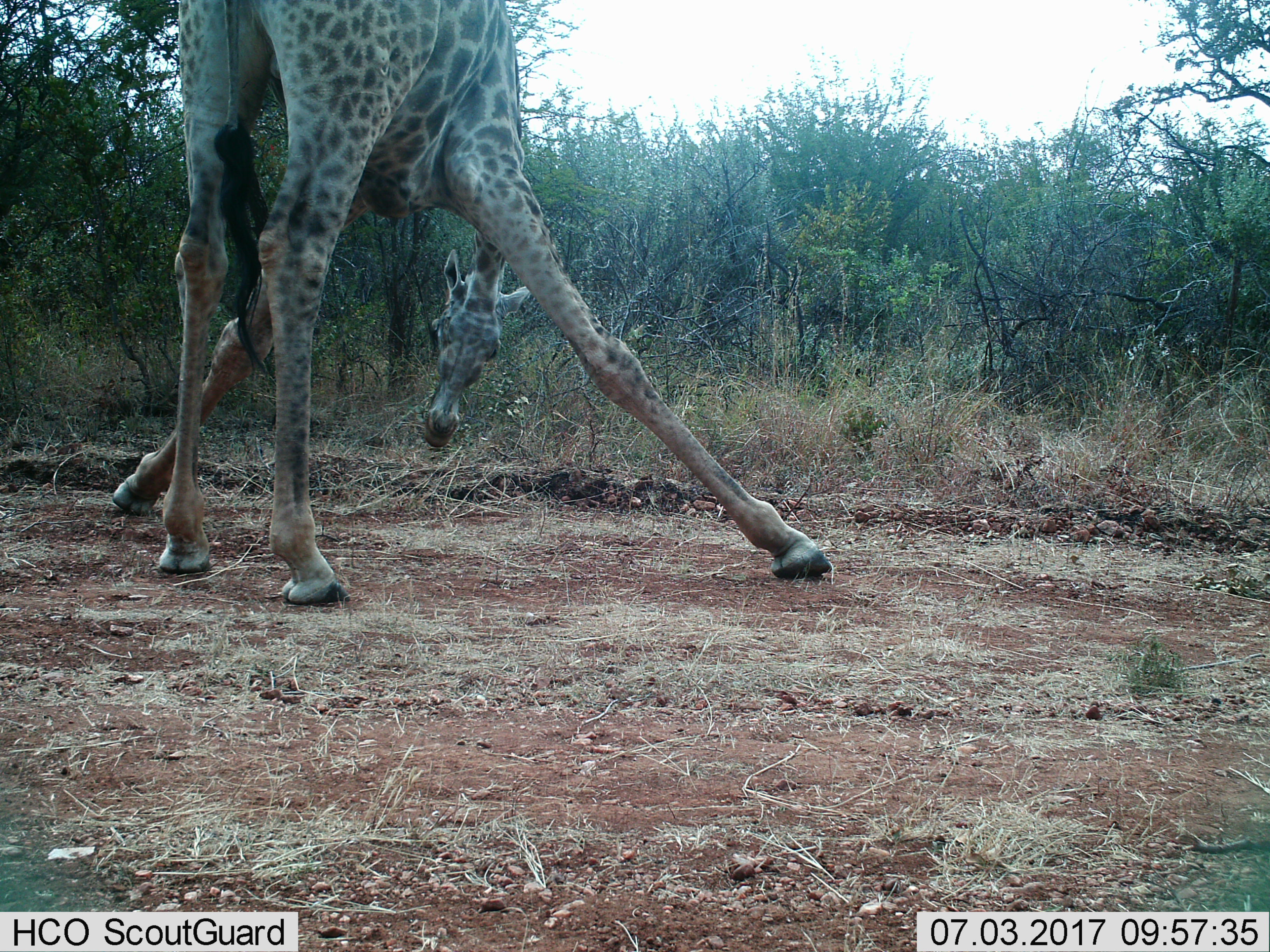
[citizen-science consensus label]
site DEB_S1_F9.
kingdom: Animalia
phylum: Chordata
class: Mammalia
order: Artiodactyla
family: Giraffidae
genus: Giraffa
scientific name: Giraffa camelopardalis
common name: giraffe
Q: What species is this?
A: Giraffe (Giraffa camelopardalis).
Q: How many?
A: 1.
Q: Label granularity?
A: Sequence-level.